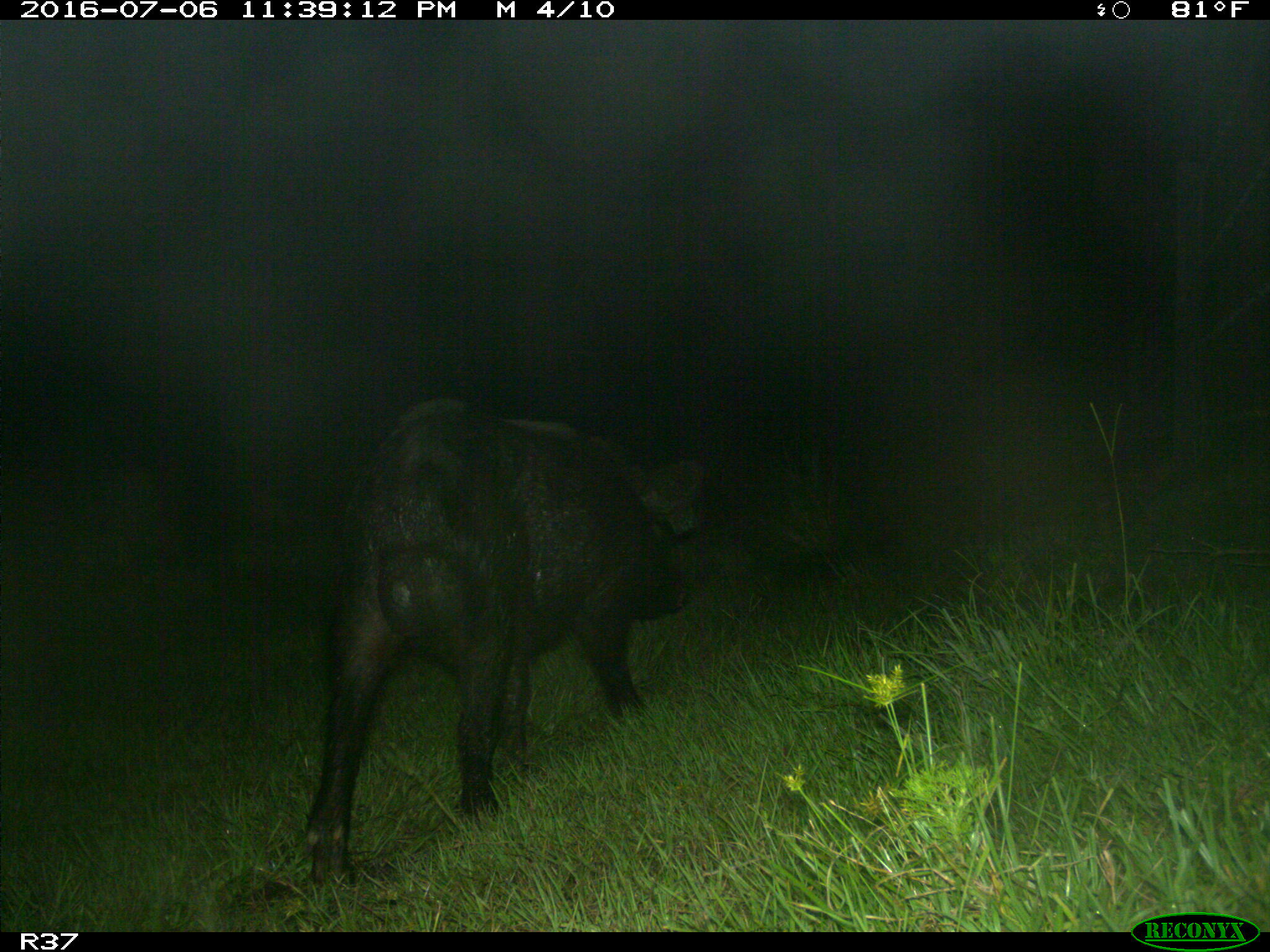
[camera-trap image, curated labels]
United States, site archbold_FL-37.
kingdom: Animalia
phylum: Chordata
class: Mammalia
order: Artiodactyla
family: Suidae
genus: Sus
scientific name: Sus scrofa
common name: wild boar